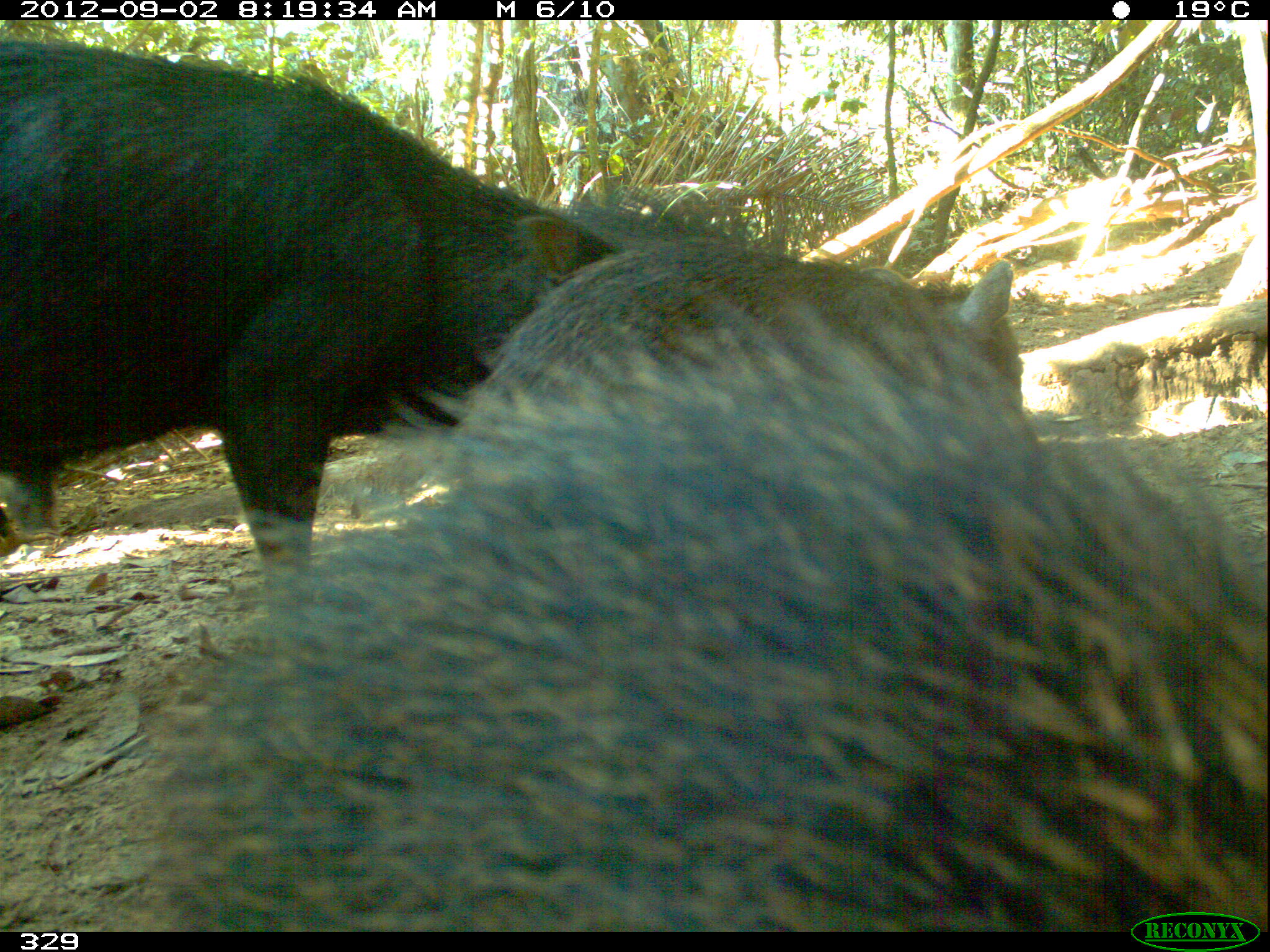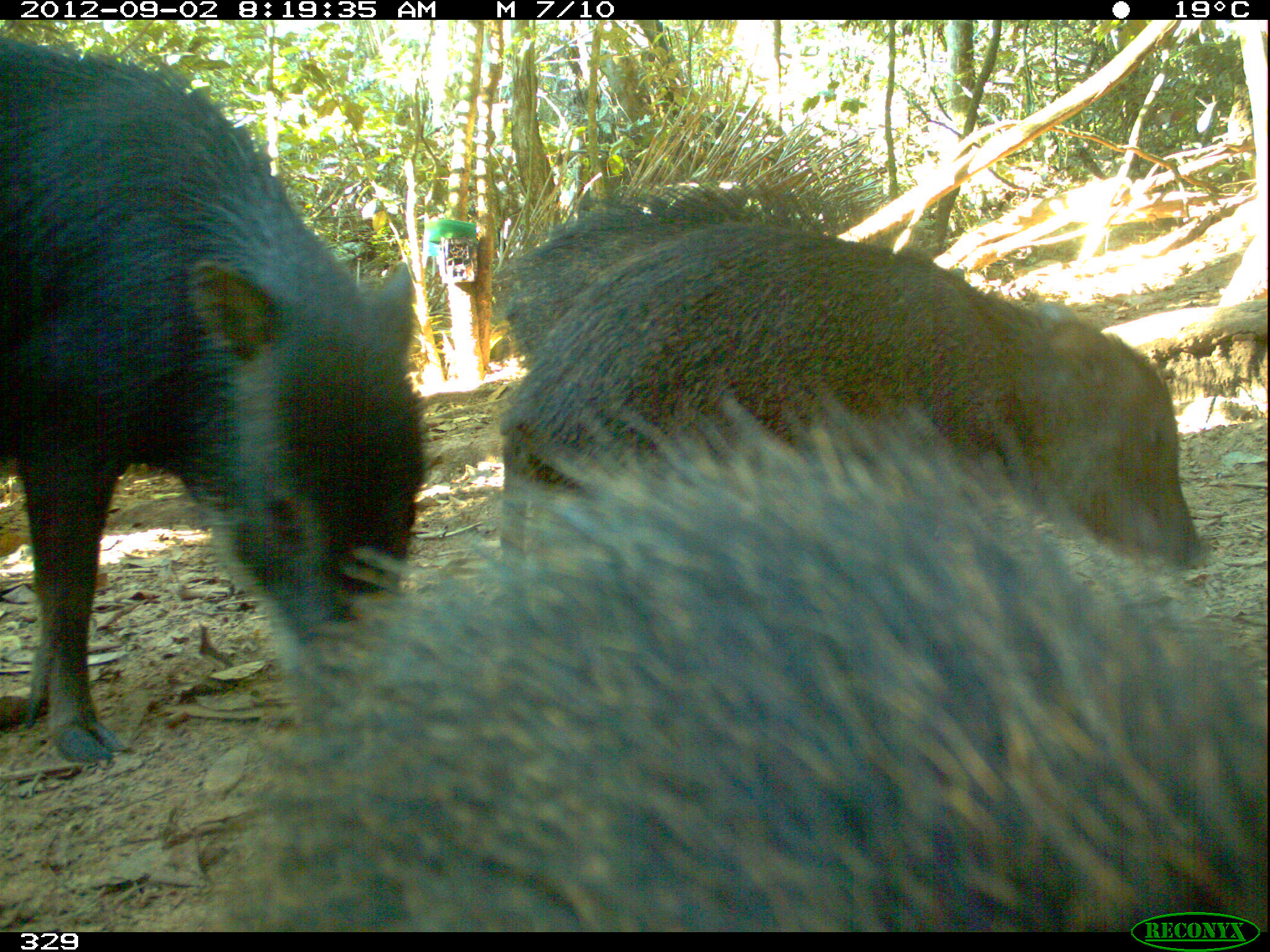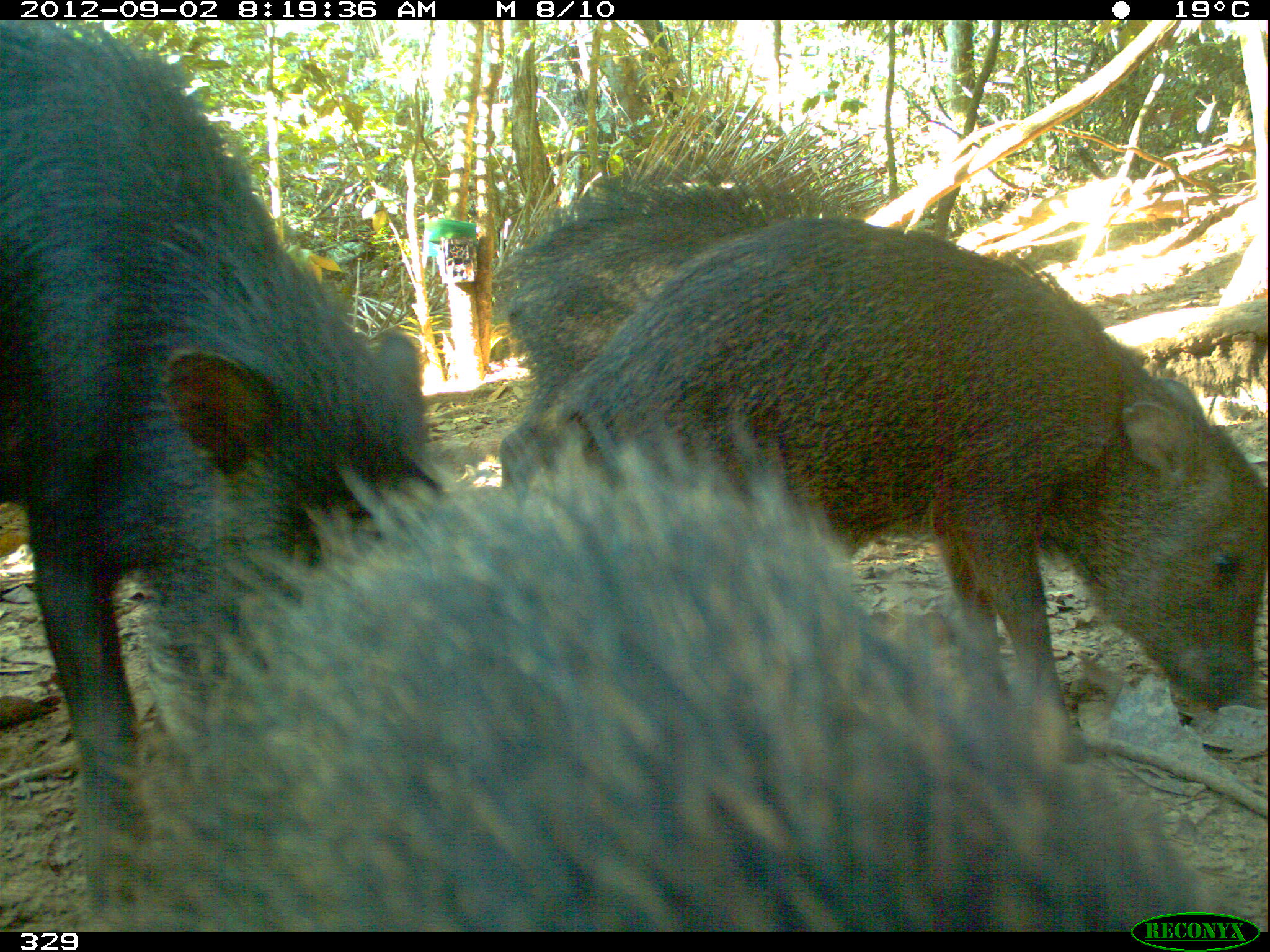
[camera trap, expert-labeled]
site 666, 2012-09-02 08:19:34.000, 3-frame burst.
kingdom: Animalia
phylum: Chordata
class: Mammalia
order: Artiodactyla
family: Tayassuidae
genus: Tayassu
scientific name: Tayassu pecari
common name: white-lipped peccary